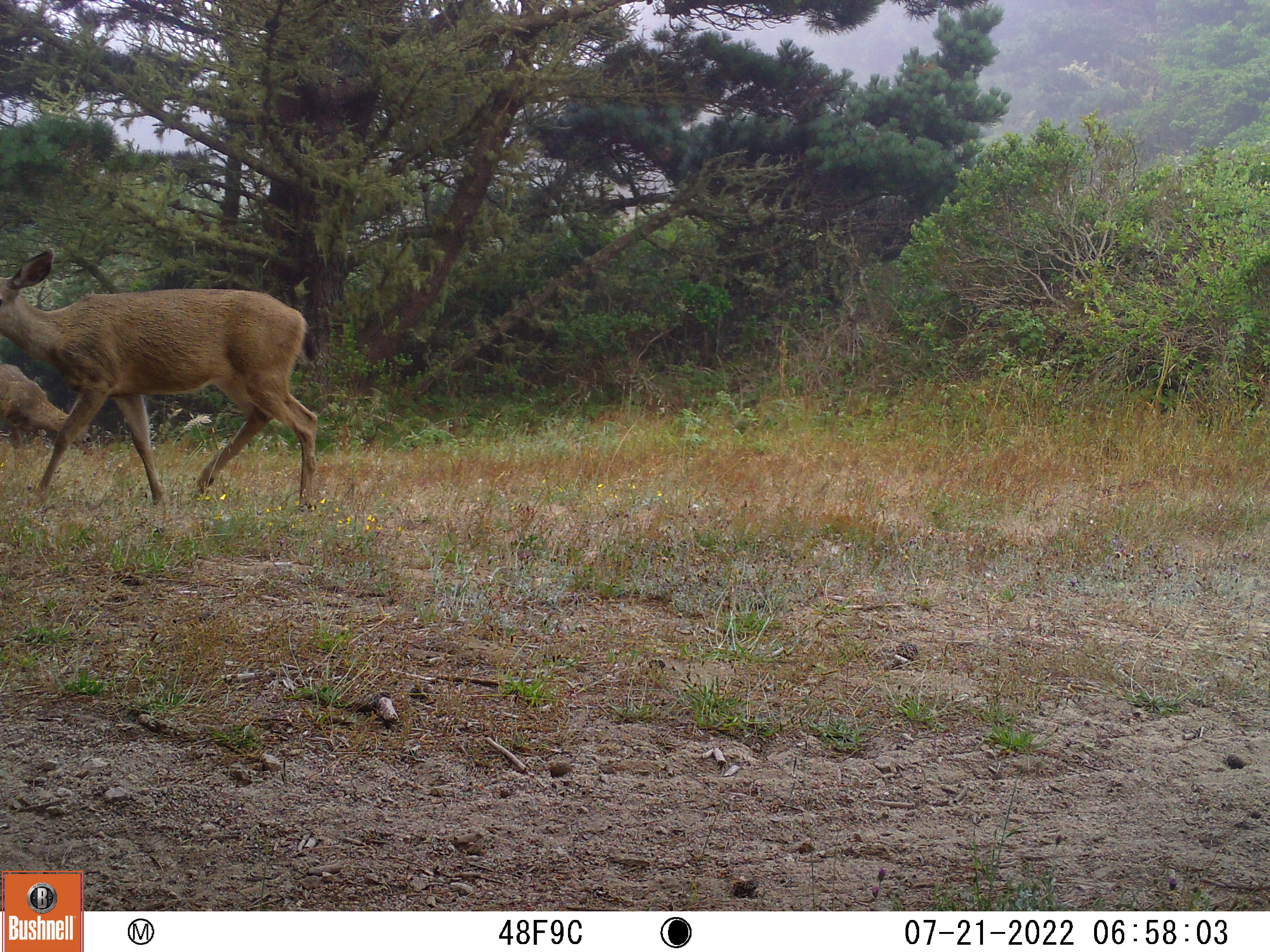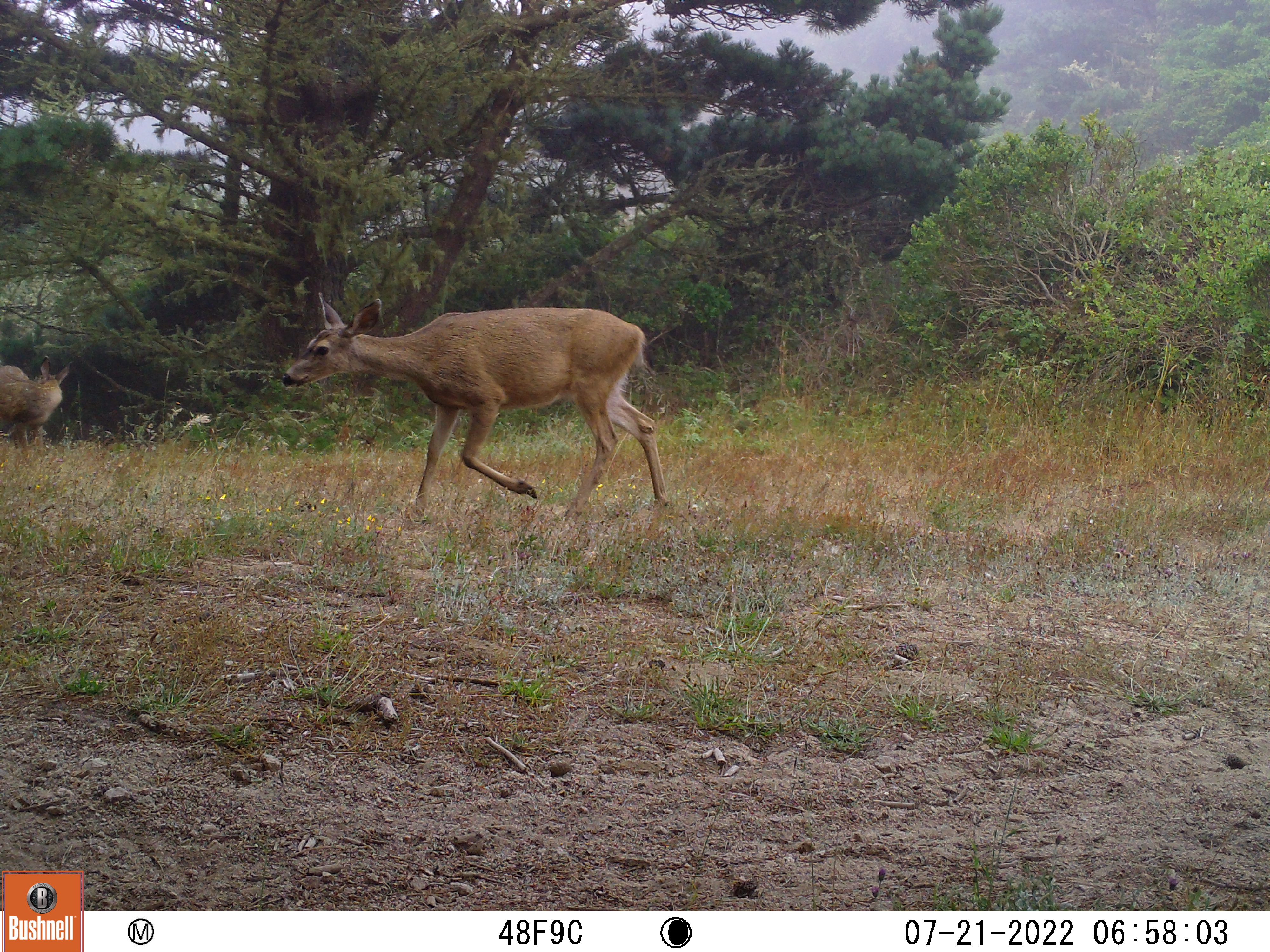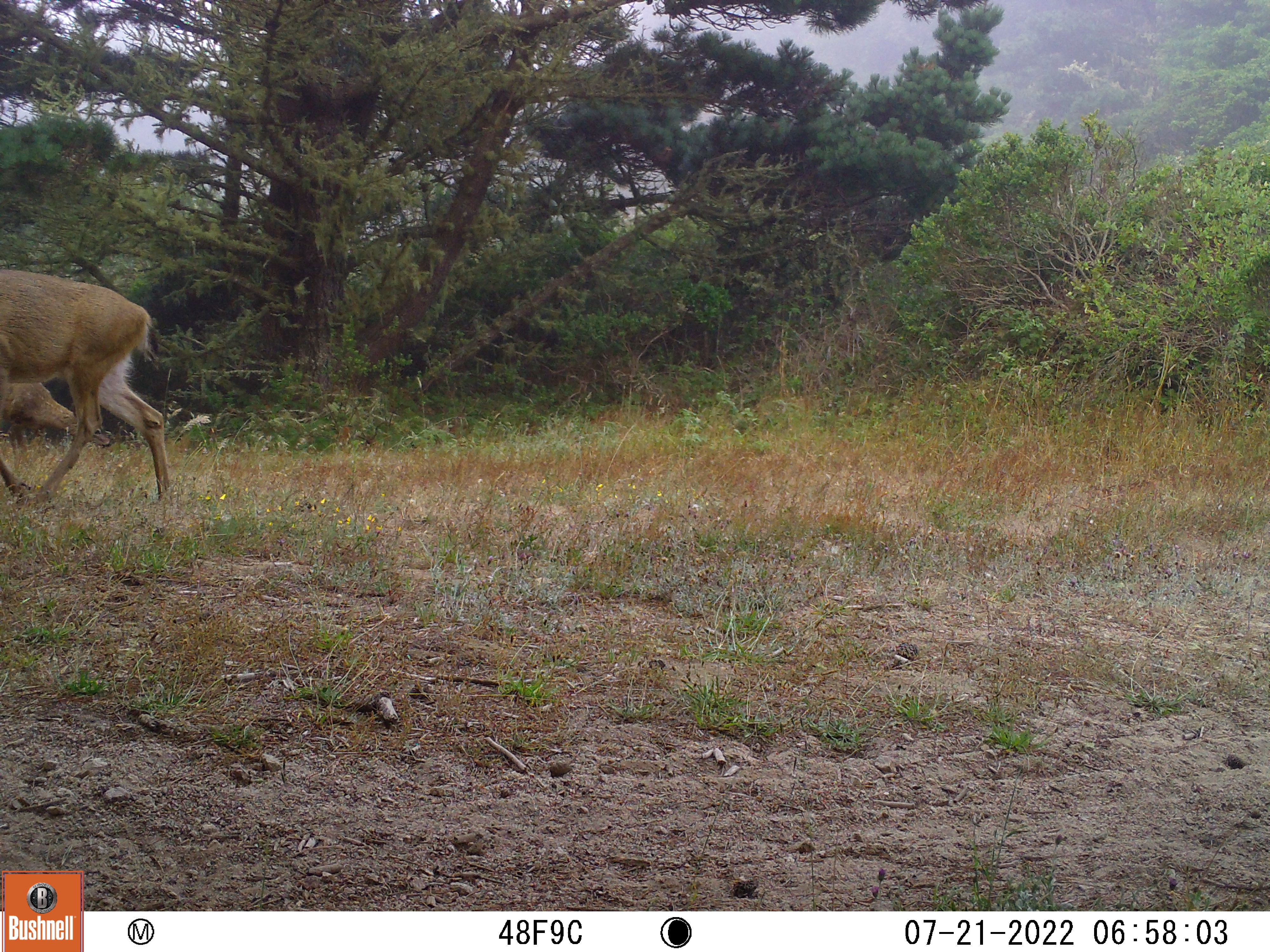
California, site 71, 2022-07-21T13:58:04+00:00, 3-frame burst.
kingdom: Animalia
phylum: Chordata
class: Mammalia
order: Artiodactyla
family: Cervidae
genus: Odocoileus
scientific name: Odocoileus hemionus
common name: mule deer